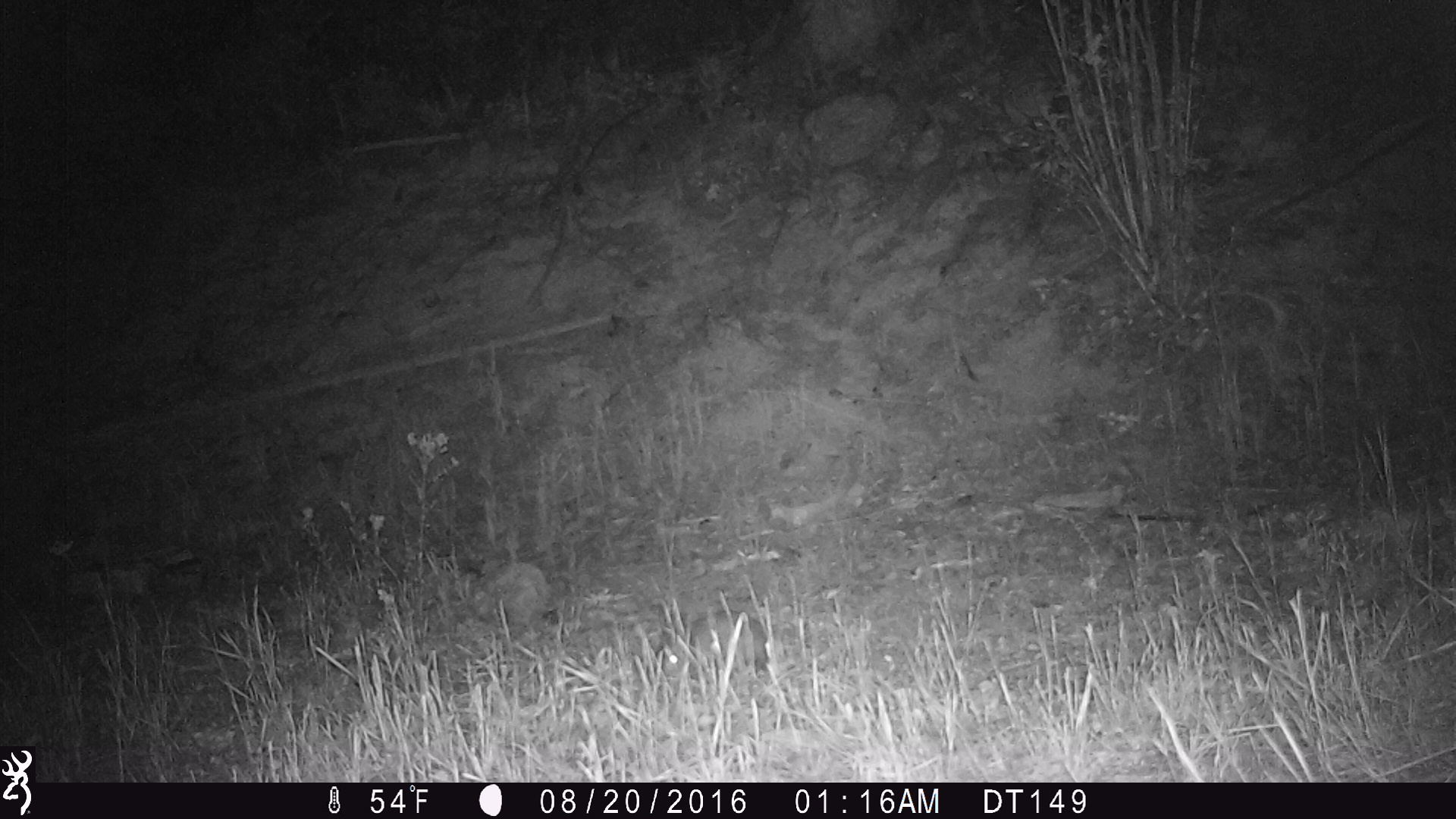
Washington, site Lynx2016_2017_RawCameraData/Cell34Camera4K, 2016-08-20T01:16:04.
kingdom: Animalia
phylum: Chordata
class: Mammalia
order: Lagomorpha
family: Leporidae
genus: Lepus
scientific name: Lepus americanus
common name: snowshoe hare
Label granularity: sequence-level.